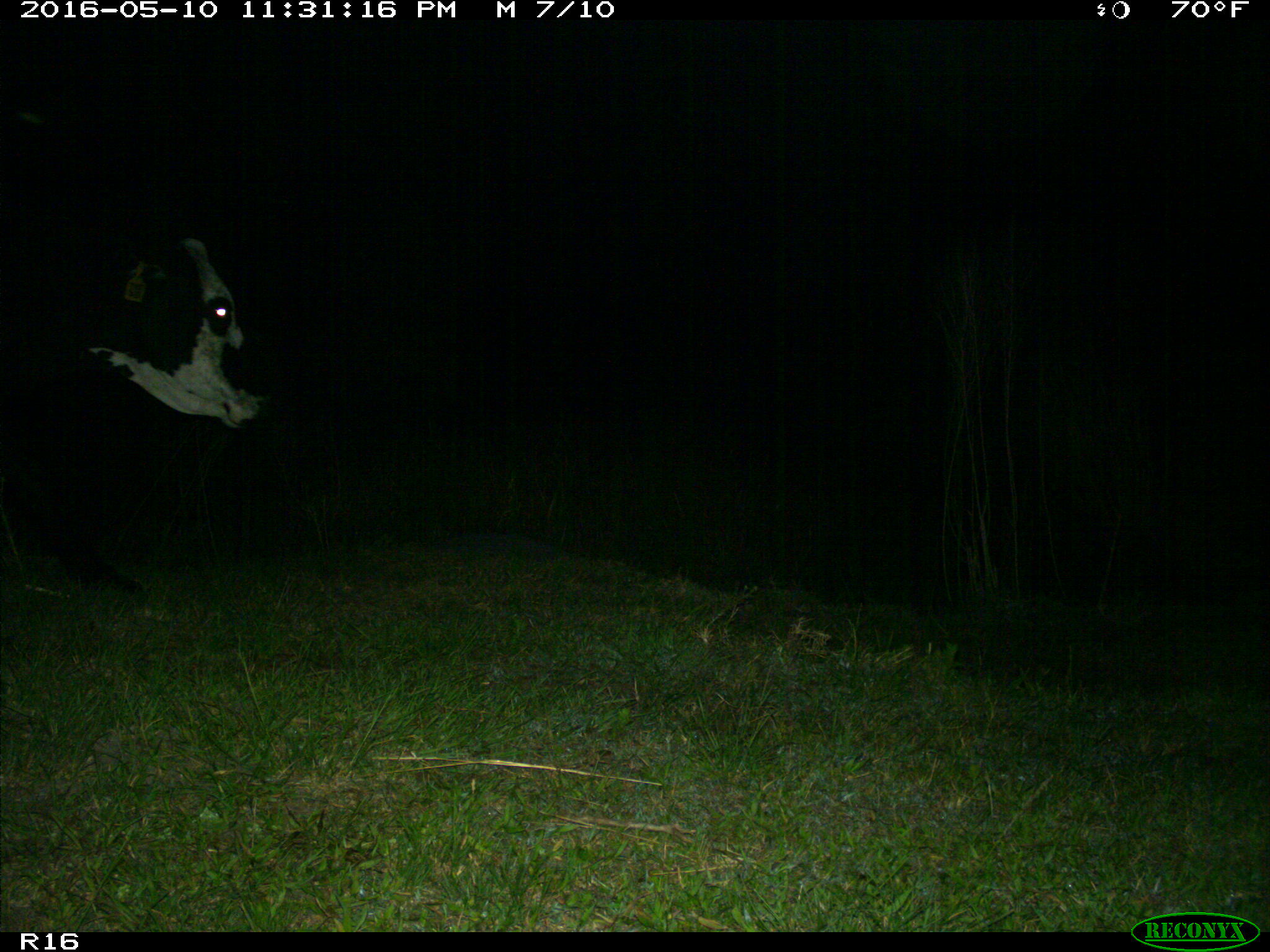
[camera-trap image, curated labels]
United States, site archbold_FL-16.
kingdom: Animalia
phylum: Chordata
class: Mammalia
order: Artiodactyla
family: Bovidae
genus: Bos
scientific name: Bos taurus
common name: domestic cow